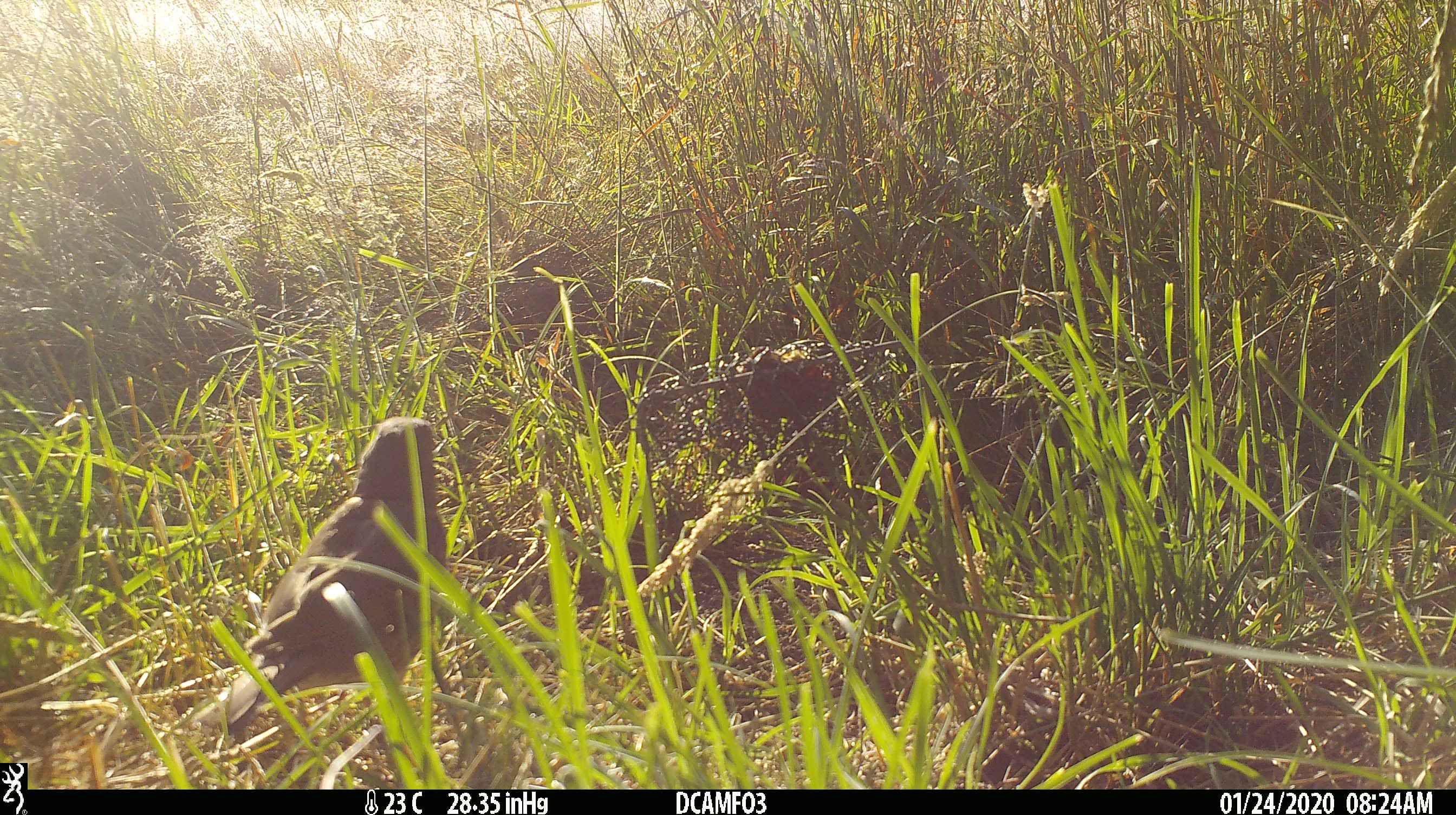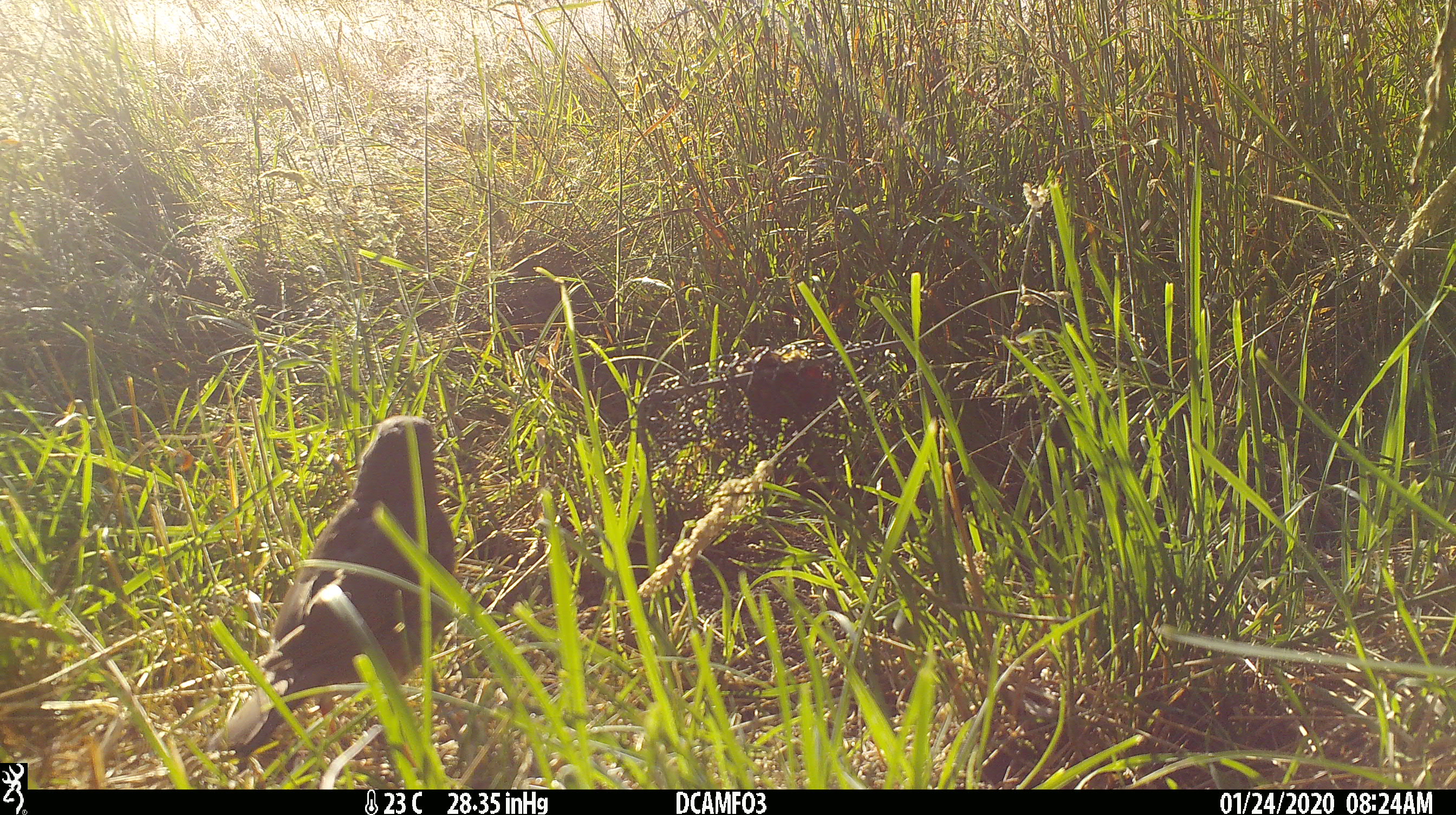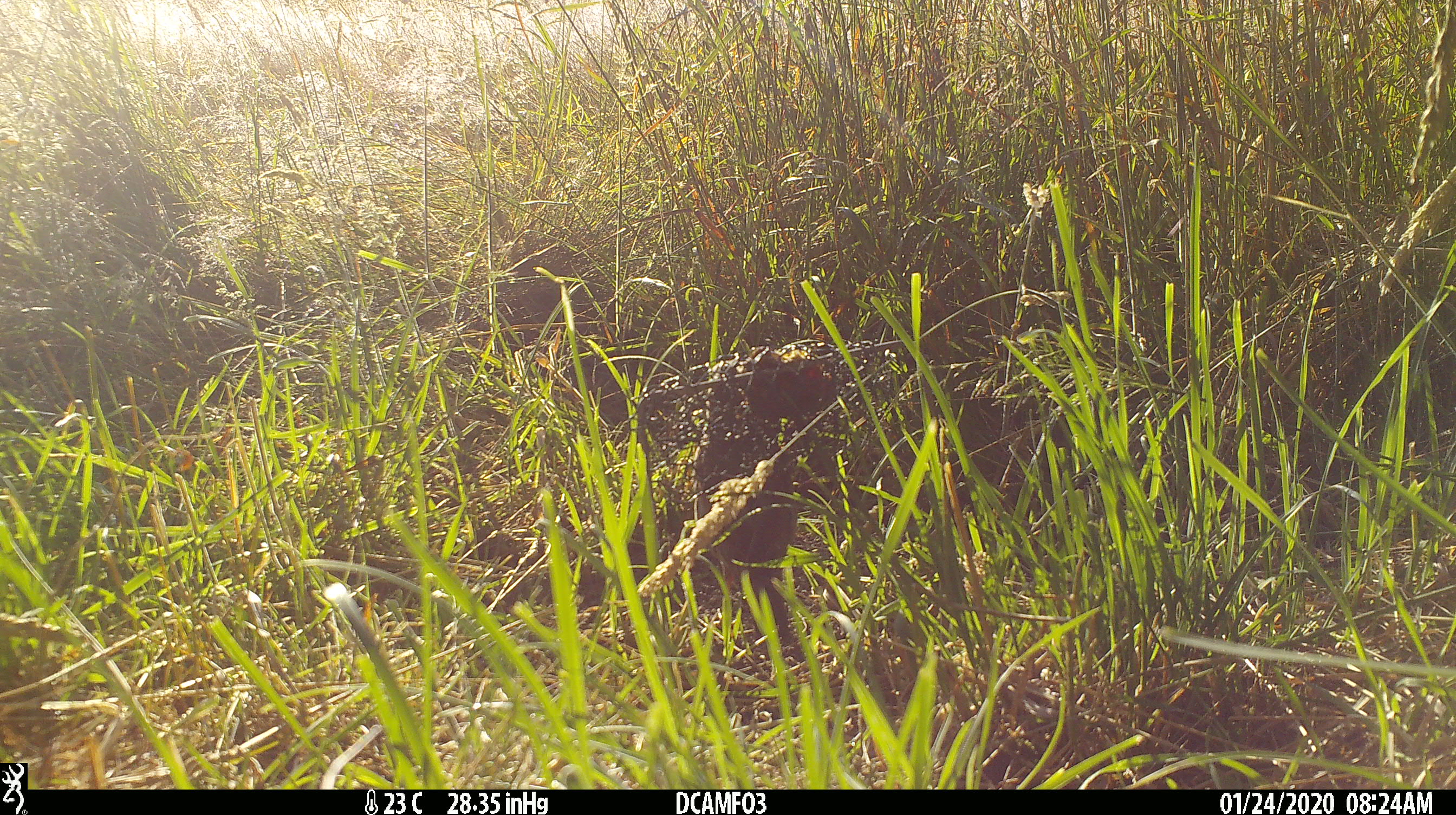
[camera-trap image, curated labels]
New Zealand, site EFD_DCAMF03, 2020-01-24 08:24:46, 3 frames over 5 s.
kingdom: Animalia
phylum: Chordata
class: Aves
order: Passeriformes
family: Turdidae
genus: Turdus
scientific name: Turdus philomelos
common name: song thrush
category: thrush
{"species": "thrush (song thrush) (Turdus philomelos)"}